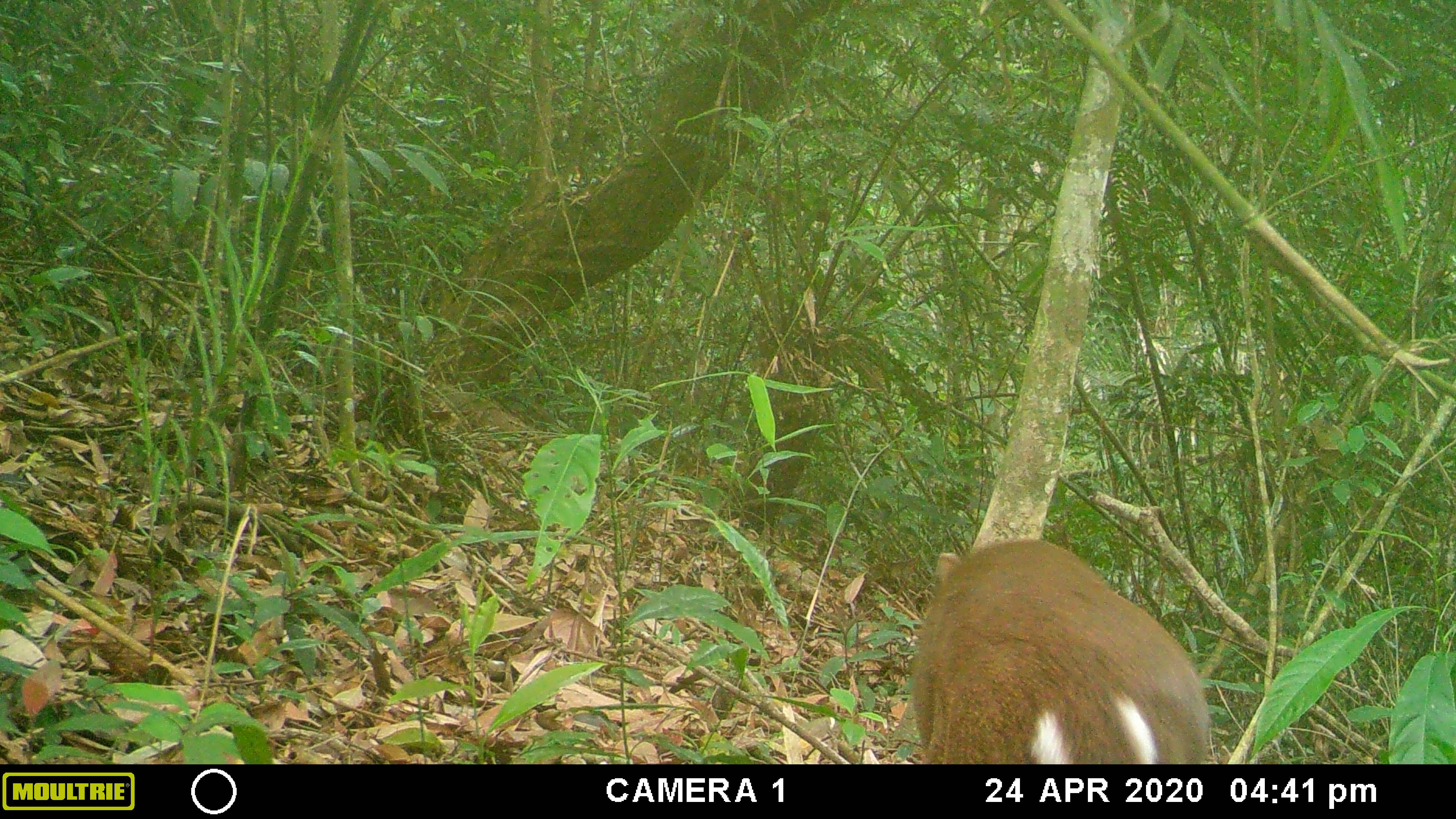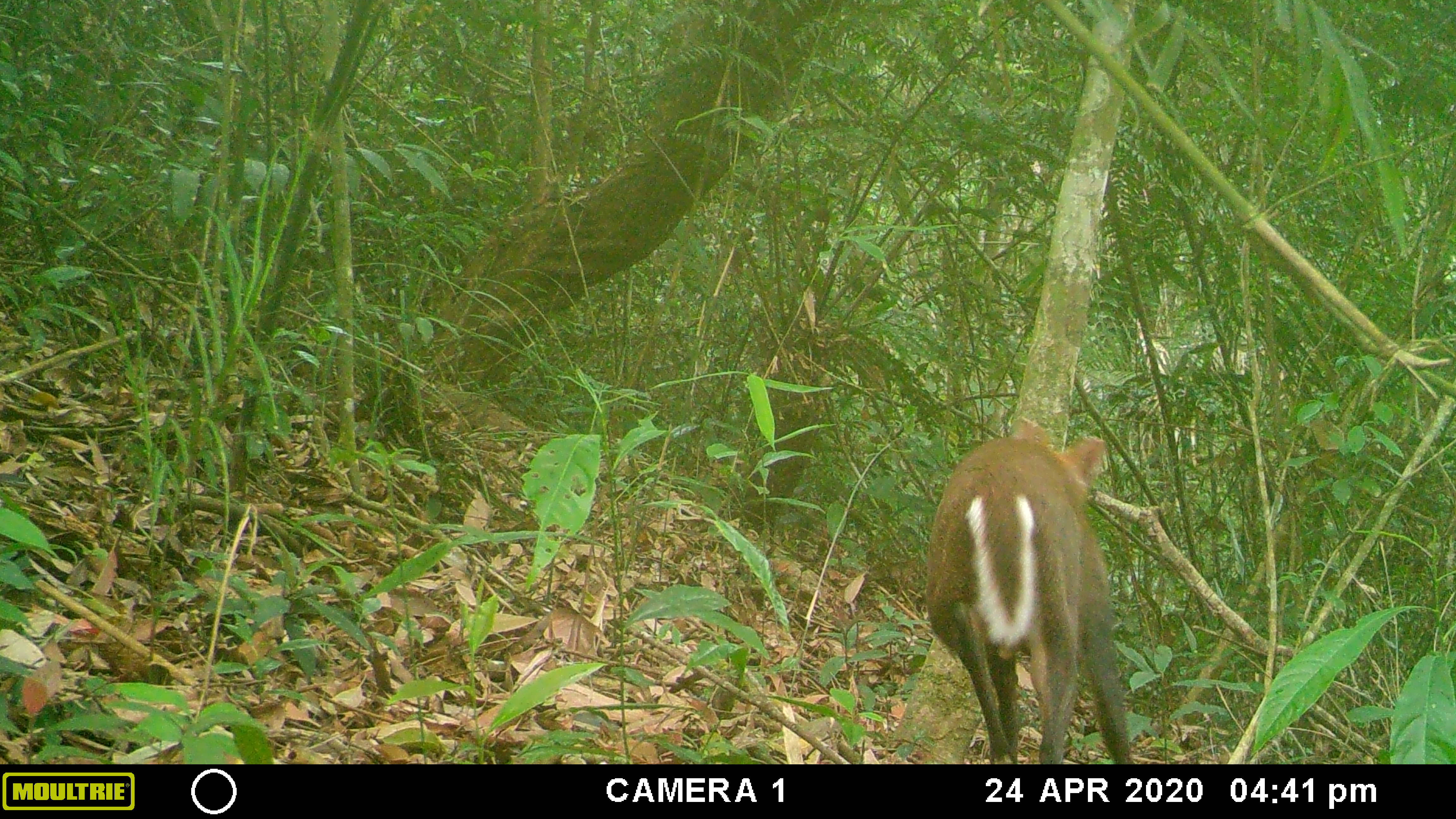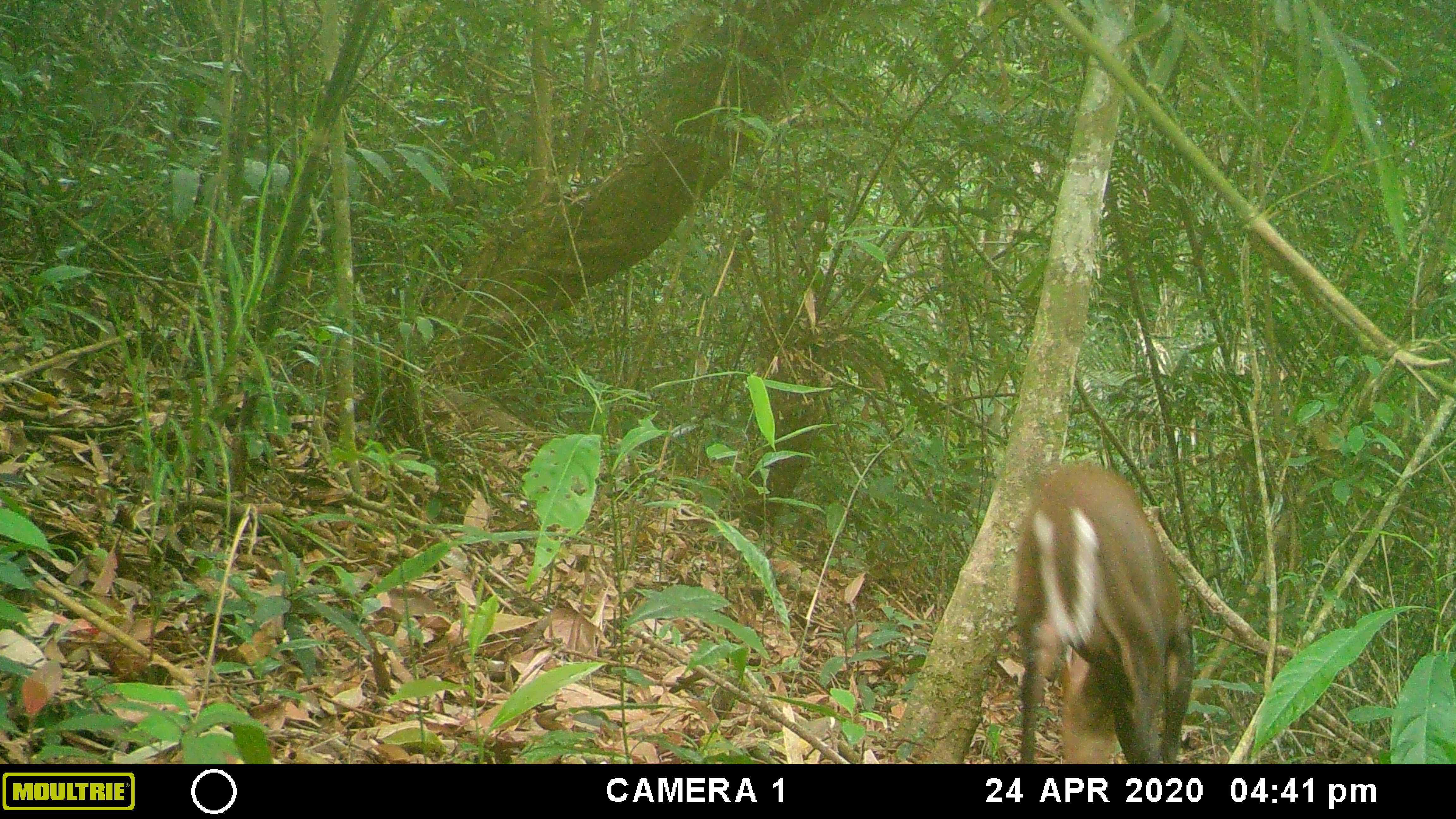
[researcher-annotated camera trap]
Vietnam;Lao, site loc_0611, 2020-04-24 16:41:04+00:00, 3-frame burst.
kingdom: Animalia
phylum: Chordata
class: Mammalia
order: Artiodactyla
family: Cervidae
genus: Muntiacus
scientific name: Muntiacus rooseveltorum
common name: roosevelt's muntjac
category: roosevelts muntjac group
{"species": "roosevelts muntjac group (roosevelt's muntjac) (Muntiacus rooseveltorum)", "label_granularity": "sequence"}